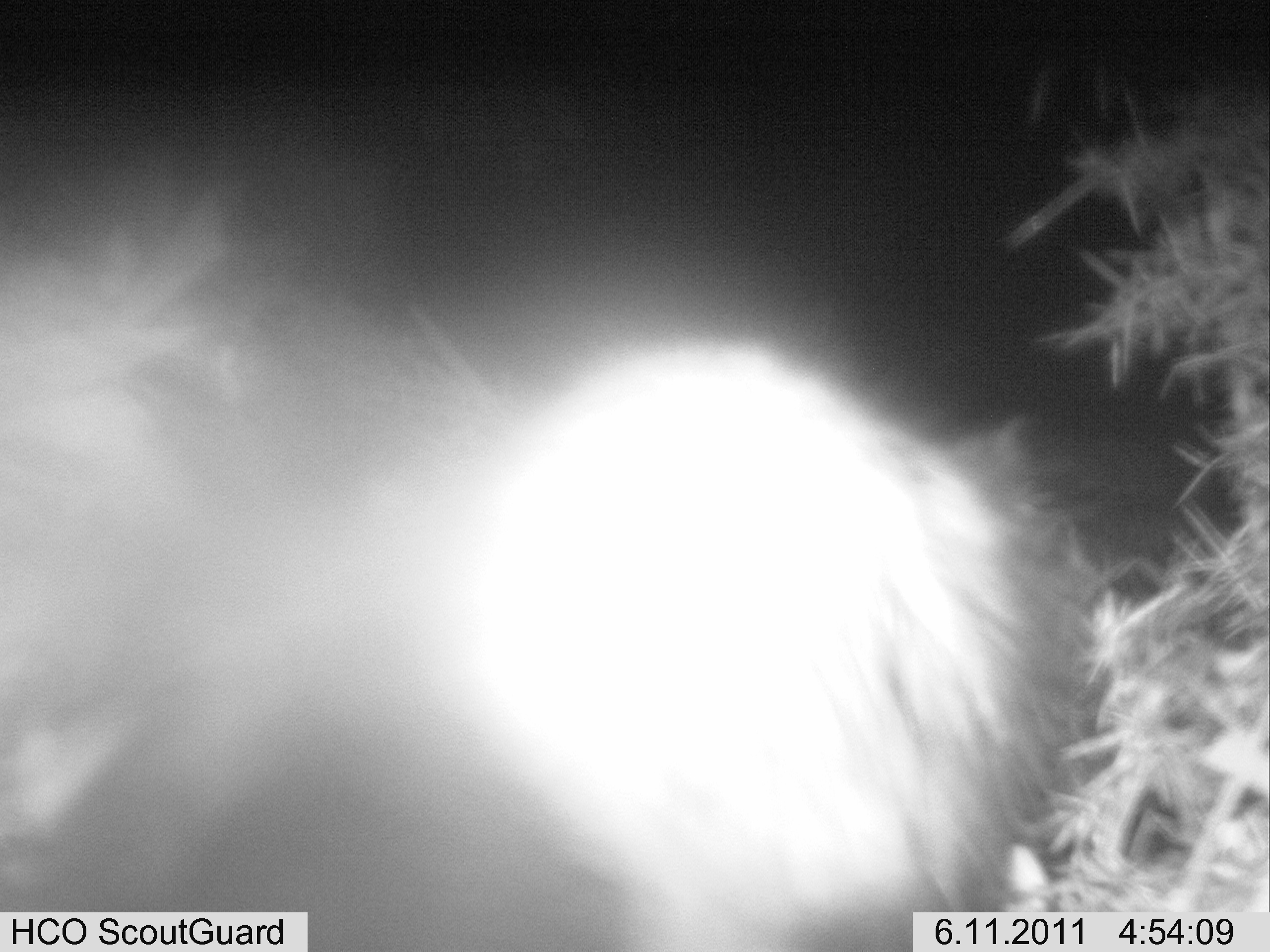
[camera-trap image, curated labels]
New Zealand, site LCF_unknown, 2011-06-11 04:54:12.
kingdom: Animalia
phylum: Chordata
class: Mammalia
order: Carnivora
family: Mustelidae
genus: Mustela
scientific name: Mustela furo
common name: ferret